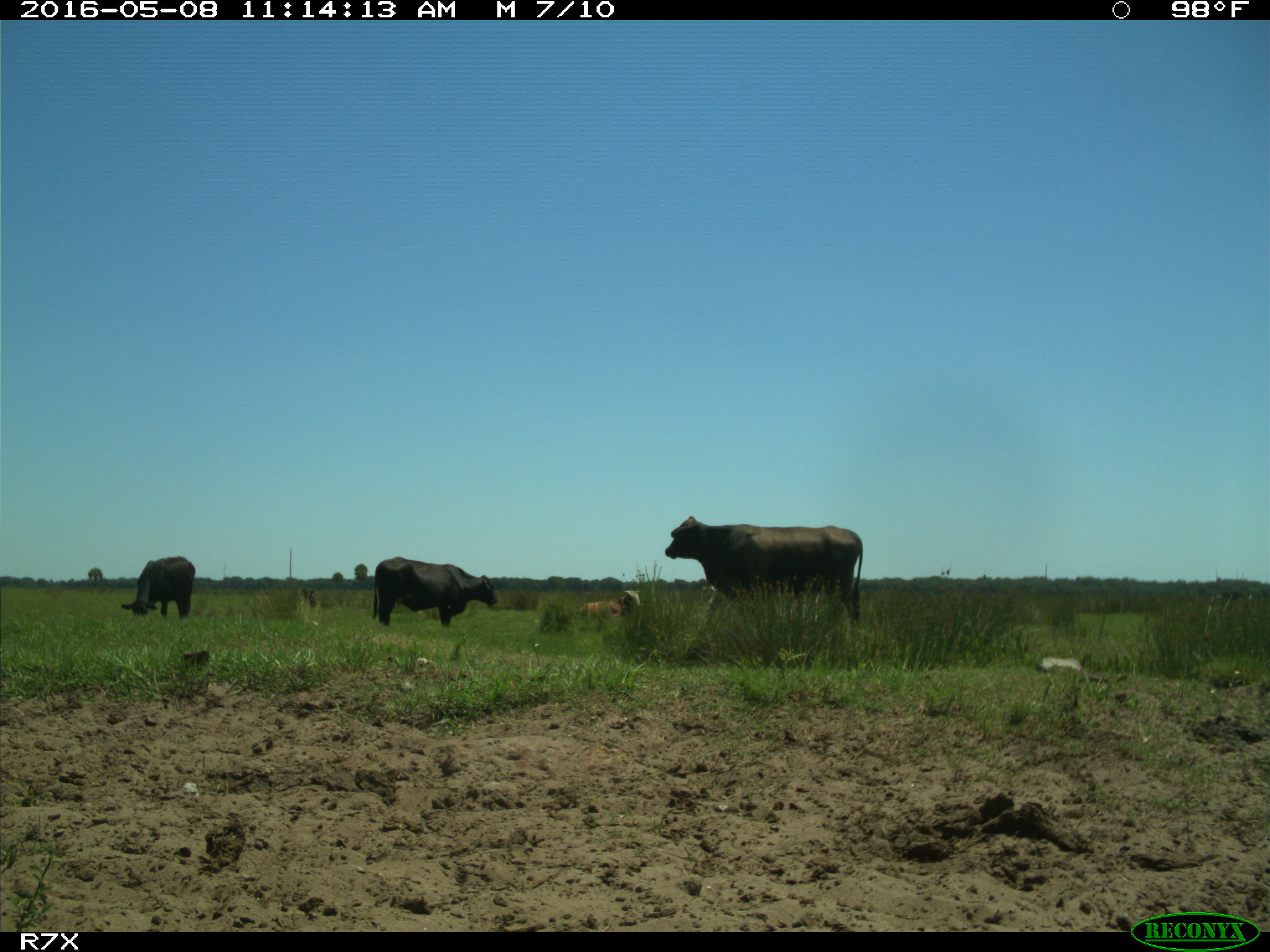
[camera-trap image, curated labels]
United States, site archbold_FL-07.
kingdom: Animalia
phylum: Chordata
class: Mammalia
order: Artiodactyla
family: Bovidae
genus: Bos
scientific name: Bos taurus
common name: domestic cow